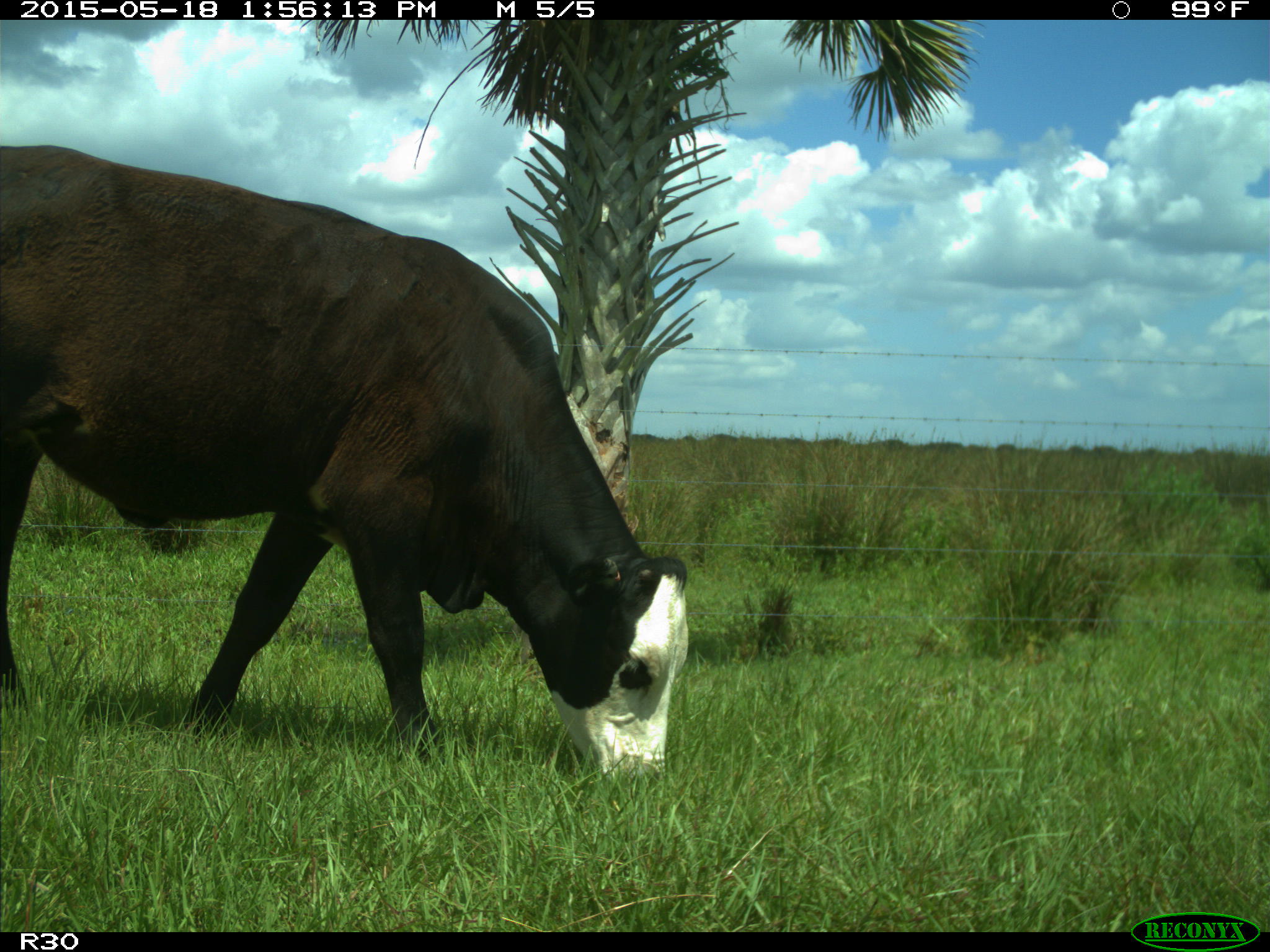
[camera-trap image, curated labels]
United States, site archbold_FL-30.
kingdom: Animalia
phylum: Chordata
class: Mammalia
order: Artiodactyla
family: Bovidae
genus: Bos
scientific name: Bos taurus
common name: domestic cow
Bos taurus (domestic cow).